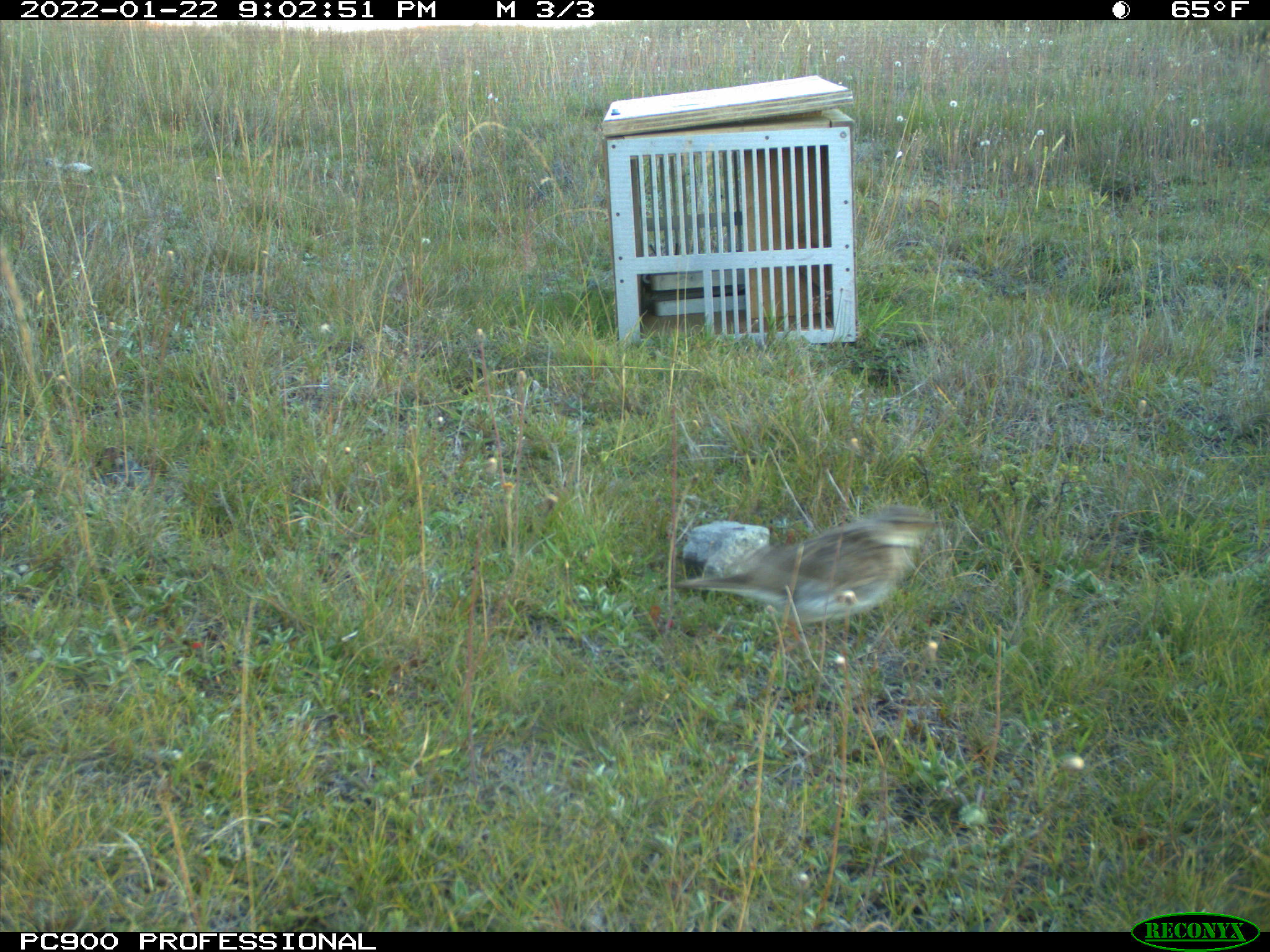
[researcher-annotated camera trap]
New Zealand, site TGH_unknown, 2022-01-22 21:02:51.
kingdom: Animalia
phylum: Chordata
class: Aves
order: Passeriformes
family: Motacillidae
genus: Anthus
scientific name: Anthus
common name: pipit